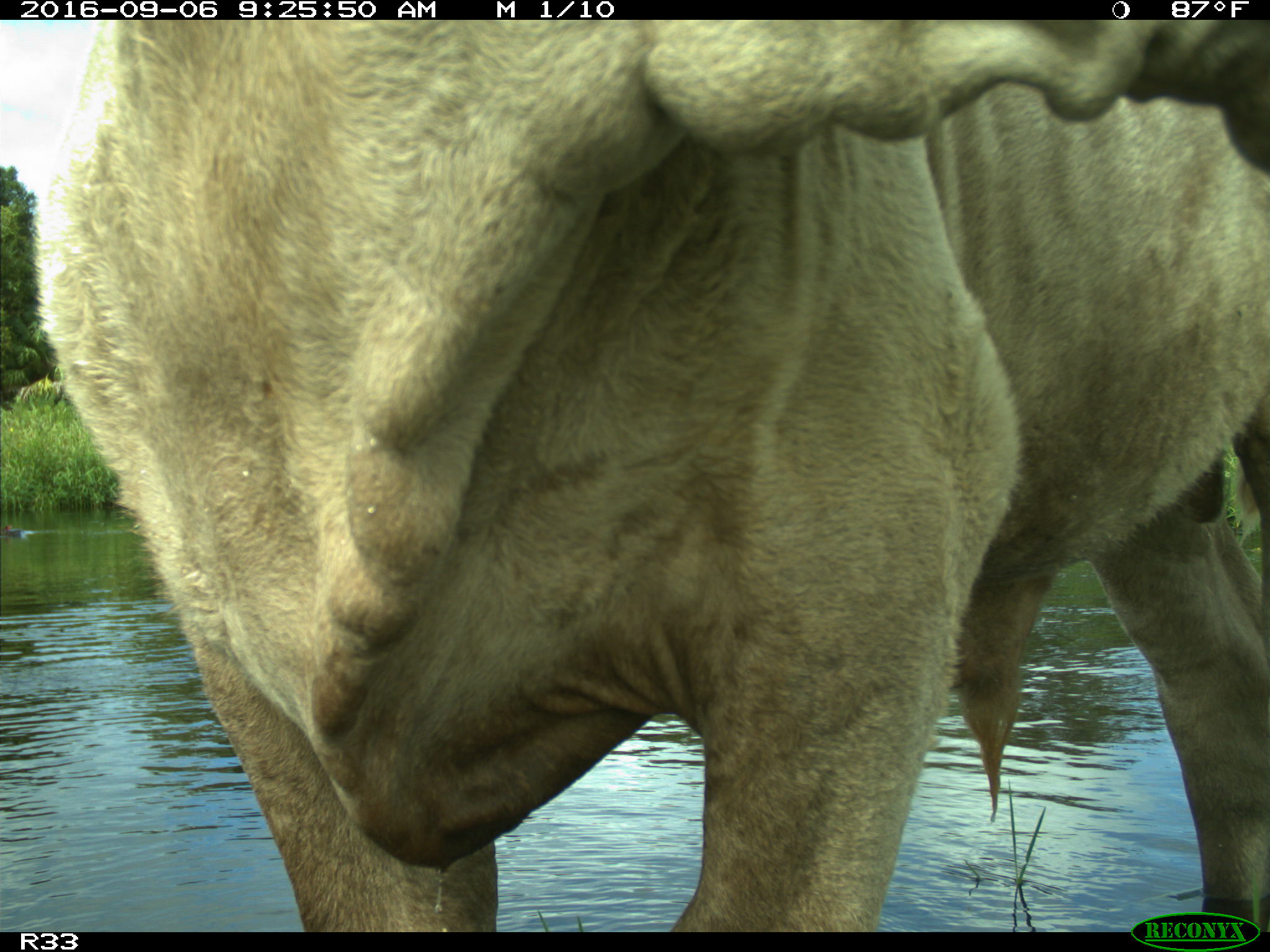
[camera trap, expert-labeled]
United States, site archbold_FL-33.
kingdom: Animalia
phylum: Chordata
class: Mammalia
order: Artiodactyla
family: Bovidae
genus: Bos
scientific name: Bos taurus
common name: domestic cow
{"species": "Bos taurus (domestic cow)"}